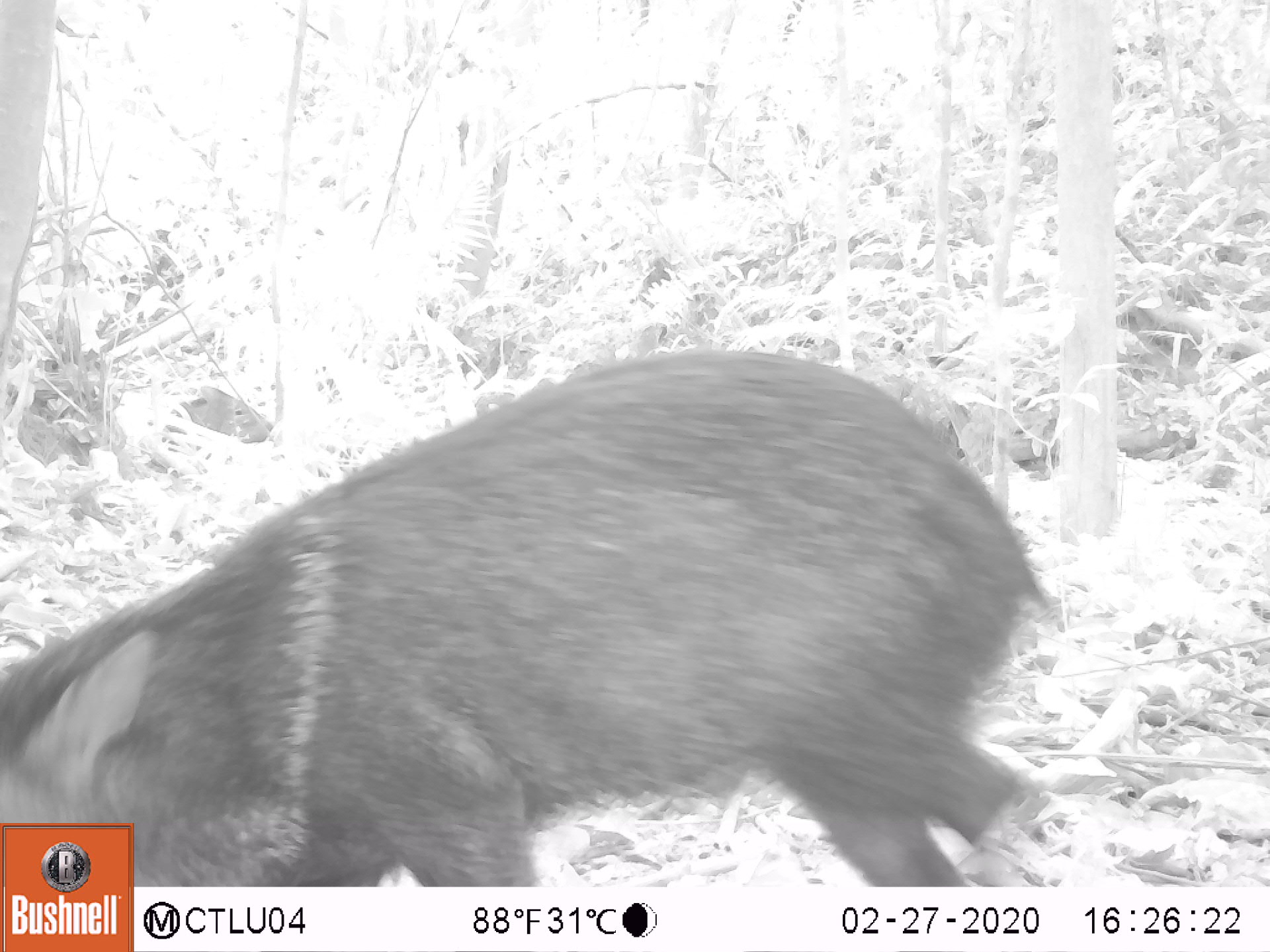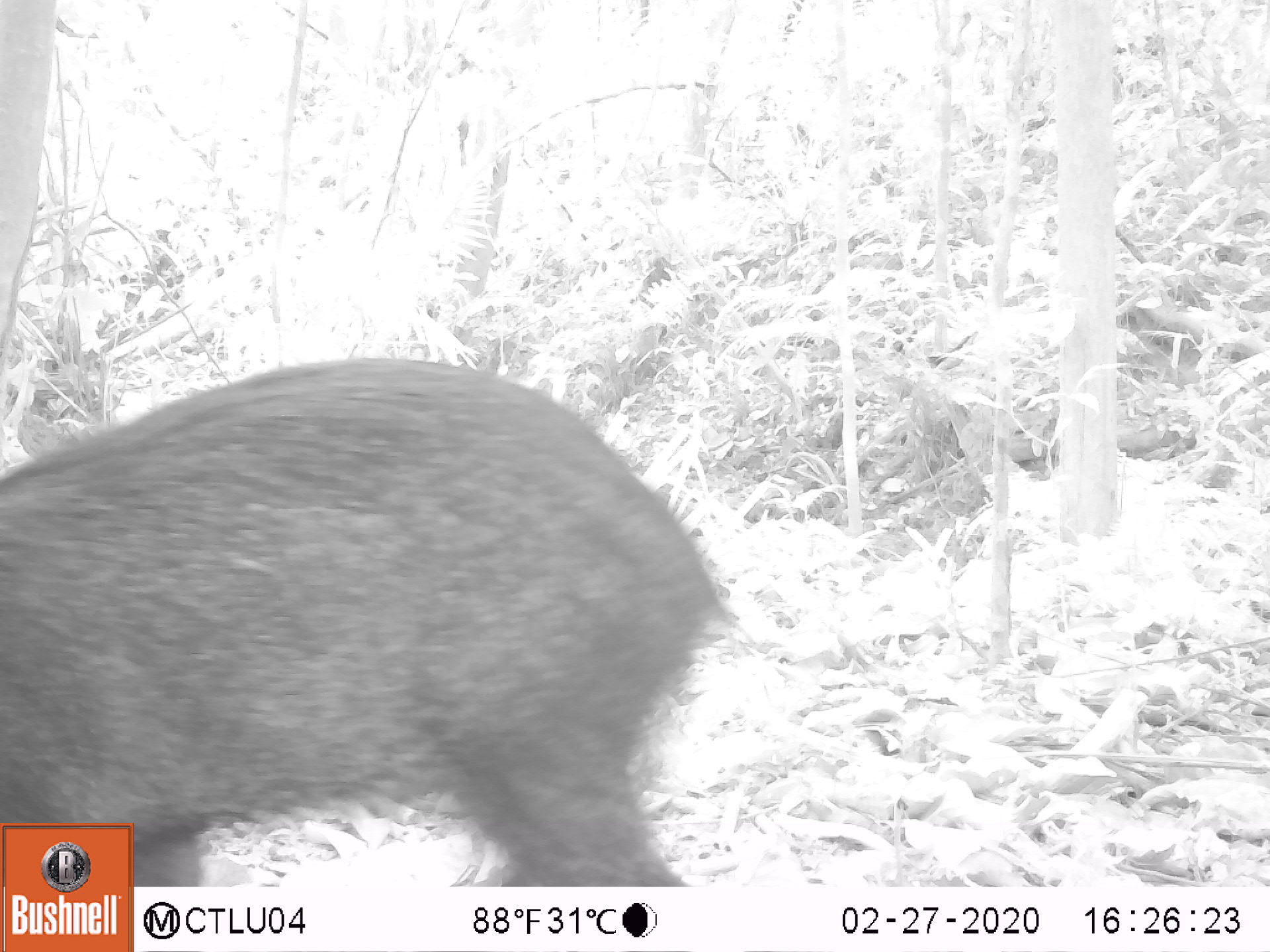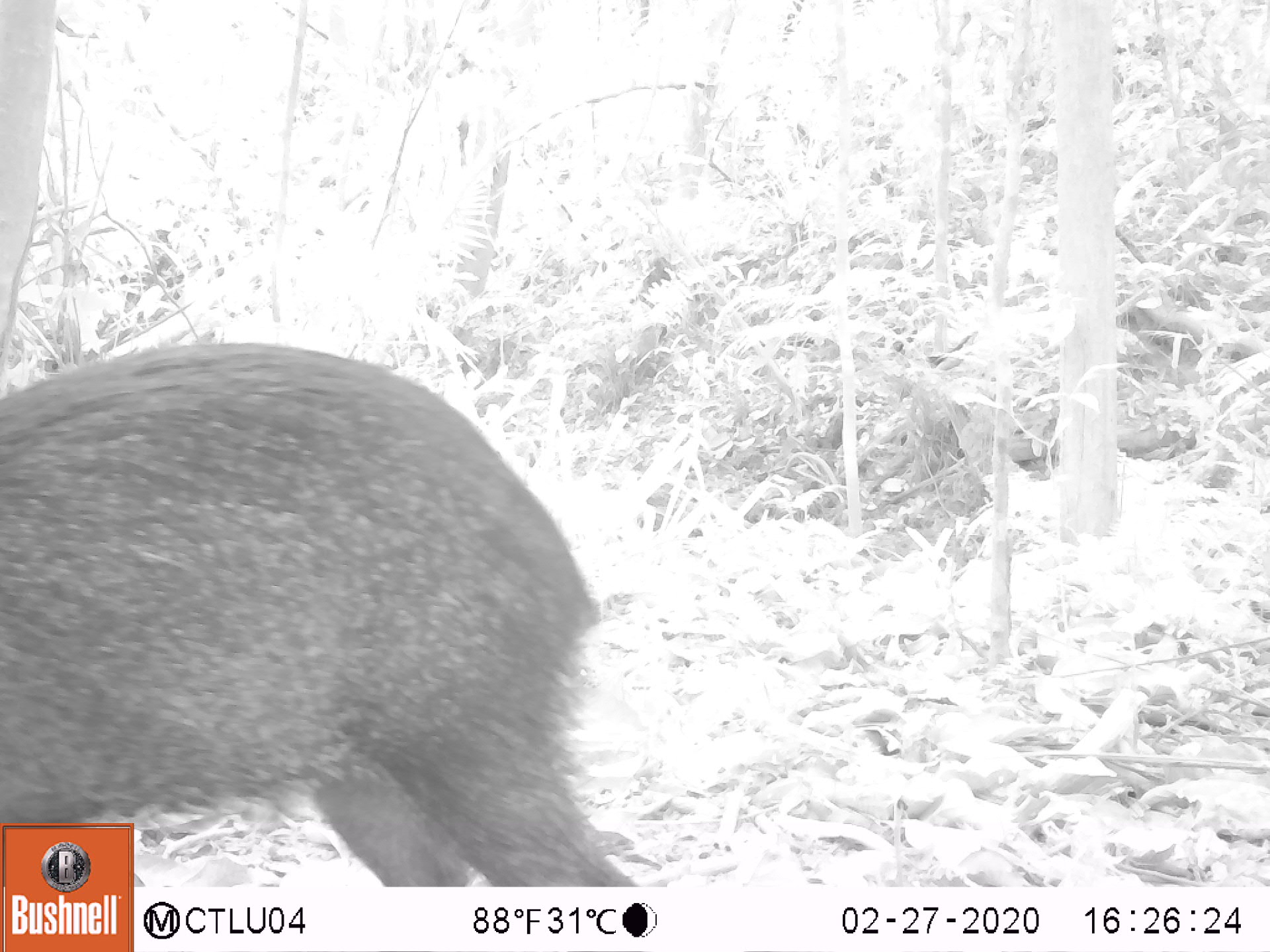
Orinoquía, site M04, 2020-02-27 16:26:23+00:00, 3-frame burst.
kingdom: Animalia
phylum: Chordata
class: Mammalia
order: Artiodactyla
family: Tayassuidae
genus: Pecari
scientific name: Pecari tajacu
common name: collared peccary